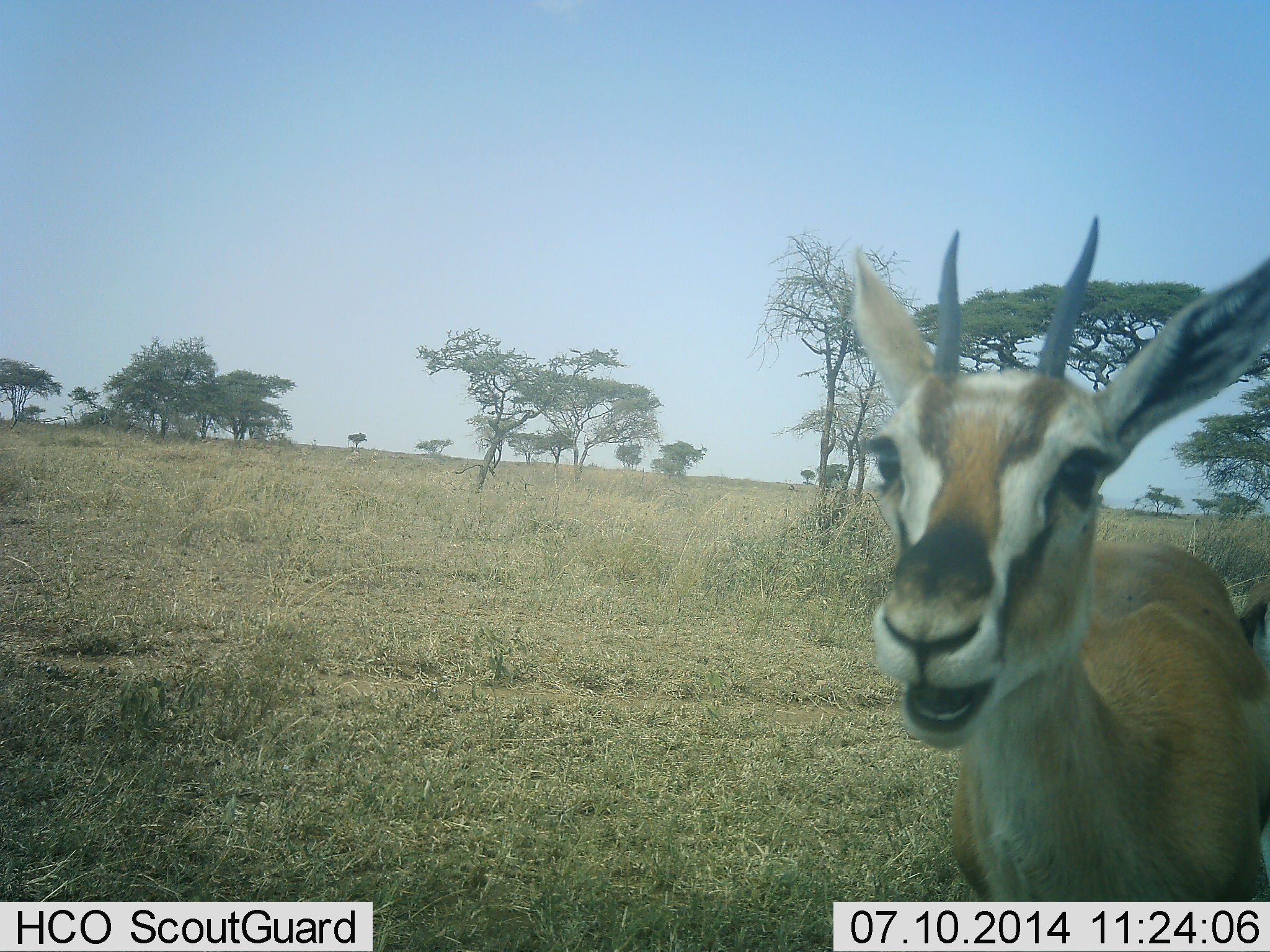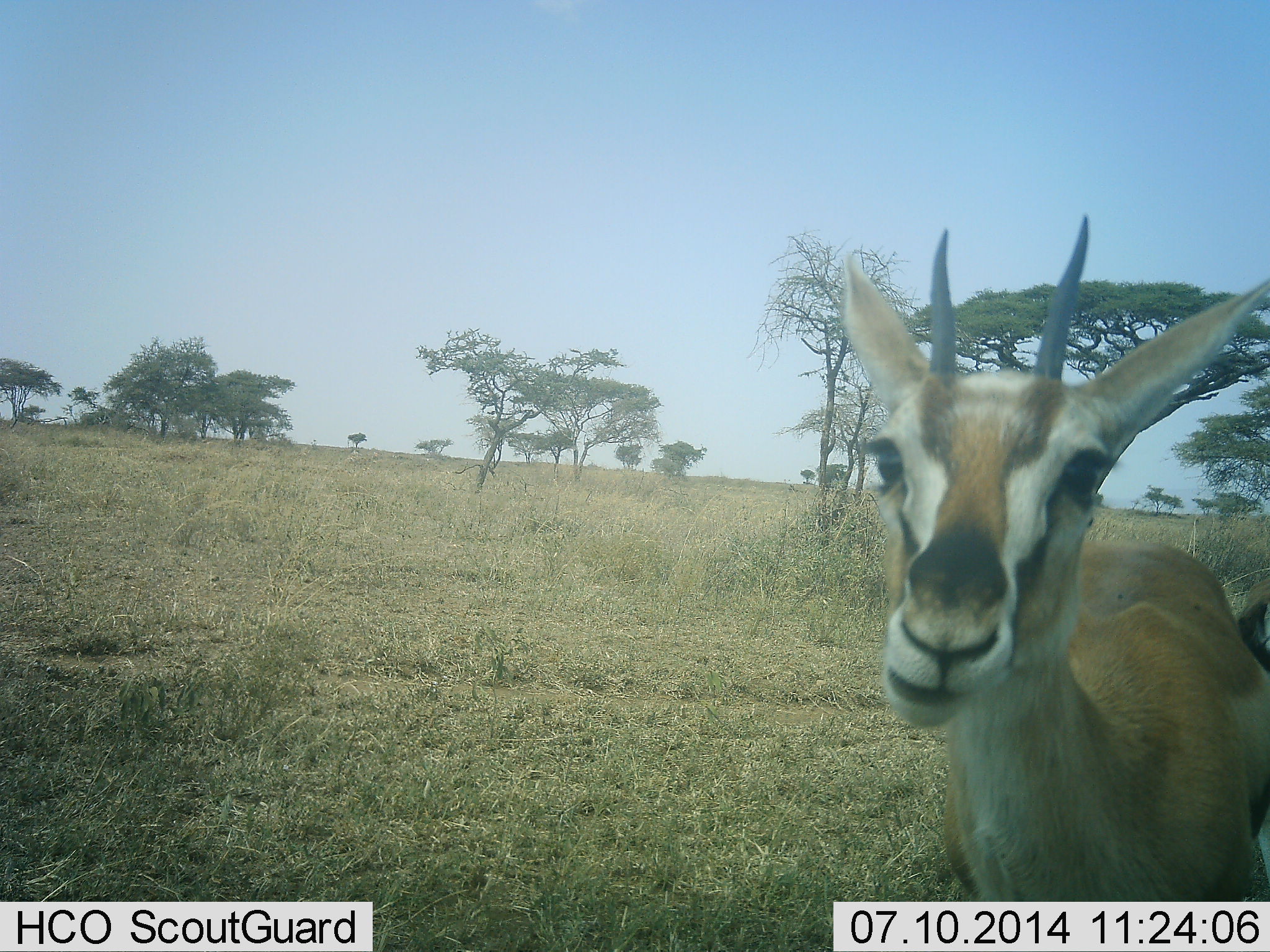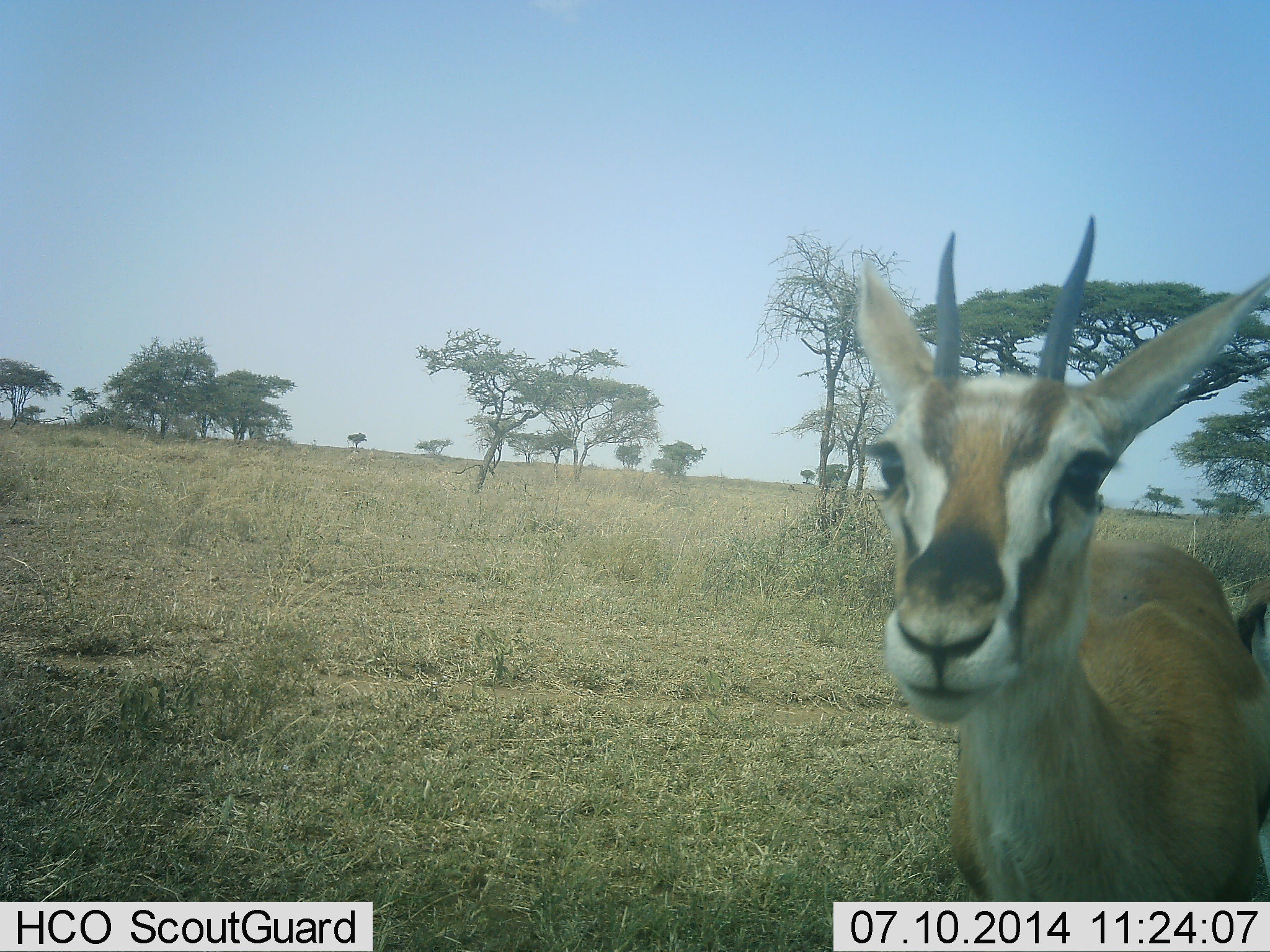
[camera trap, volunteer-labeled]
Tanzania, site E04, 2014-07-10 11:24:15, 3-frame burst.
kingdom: Animalia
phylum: Chordata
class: Mammalia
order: Artiodactyla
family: Bovidae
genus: Eudorcas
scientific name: Eudorcas thomsonii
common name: thomson's gazelle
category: gazellethomsons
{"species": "gazellethomsons (thomson's gazelle) (Eudorcas thomsonii)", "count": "1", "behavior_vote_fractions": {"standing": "90%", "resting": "10%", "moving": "0%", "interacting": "0%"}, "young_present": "0%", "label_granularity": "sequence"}